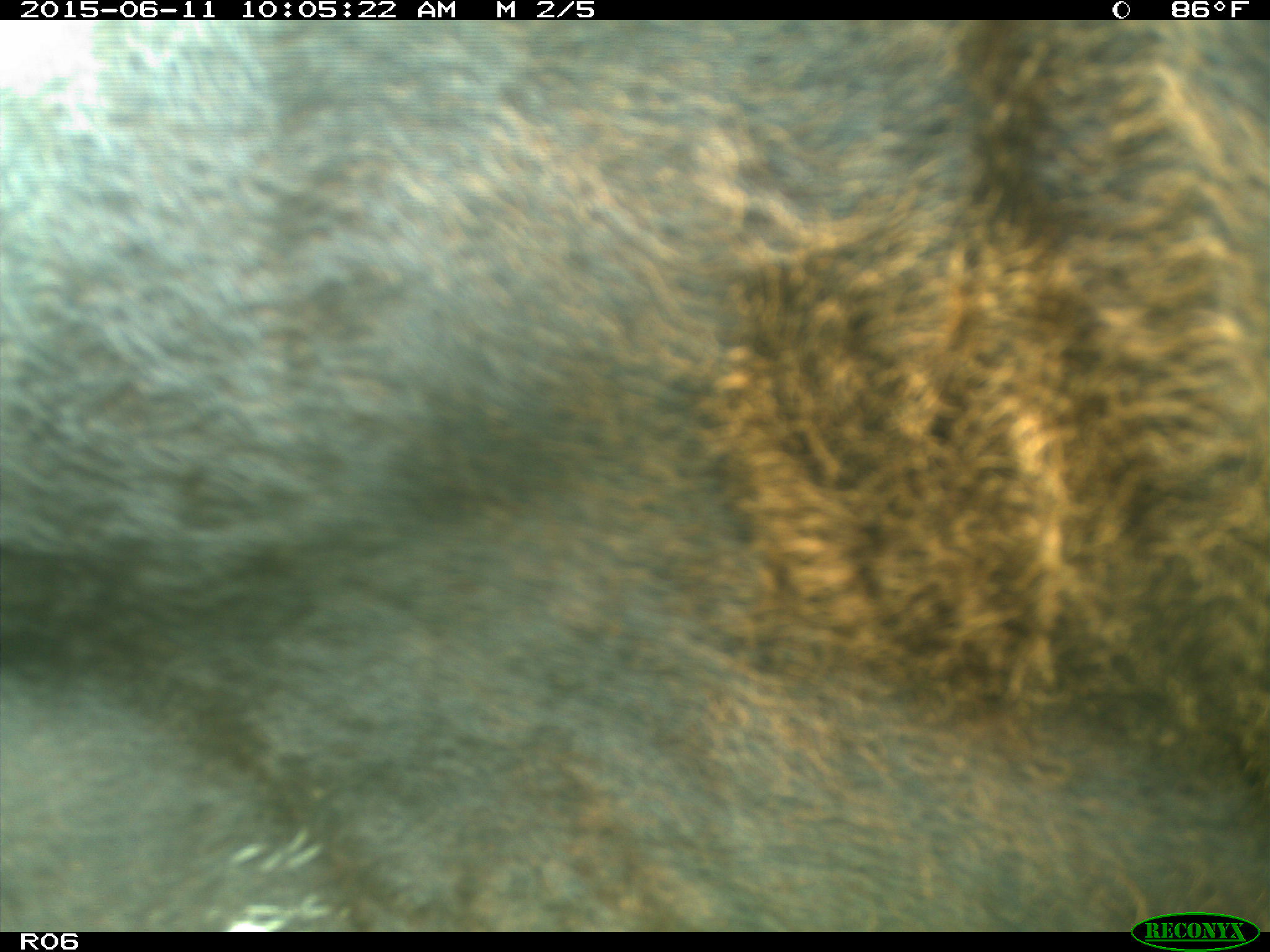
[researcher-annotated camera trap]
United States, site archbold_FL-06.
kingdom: Animalia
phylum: Chordata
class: Mammalia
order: Artiodactyla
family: Bovidae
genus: Bos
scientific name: Bos taurus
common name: domestic cow